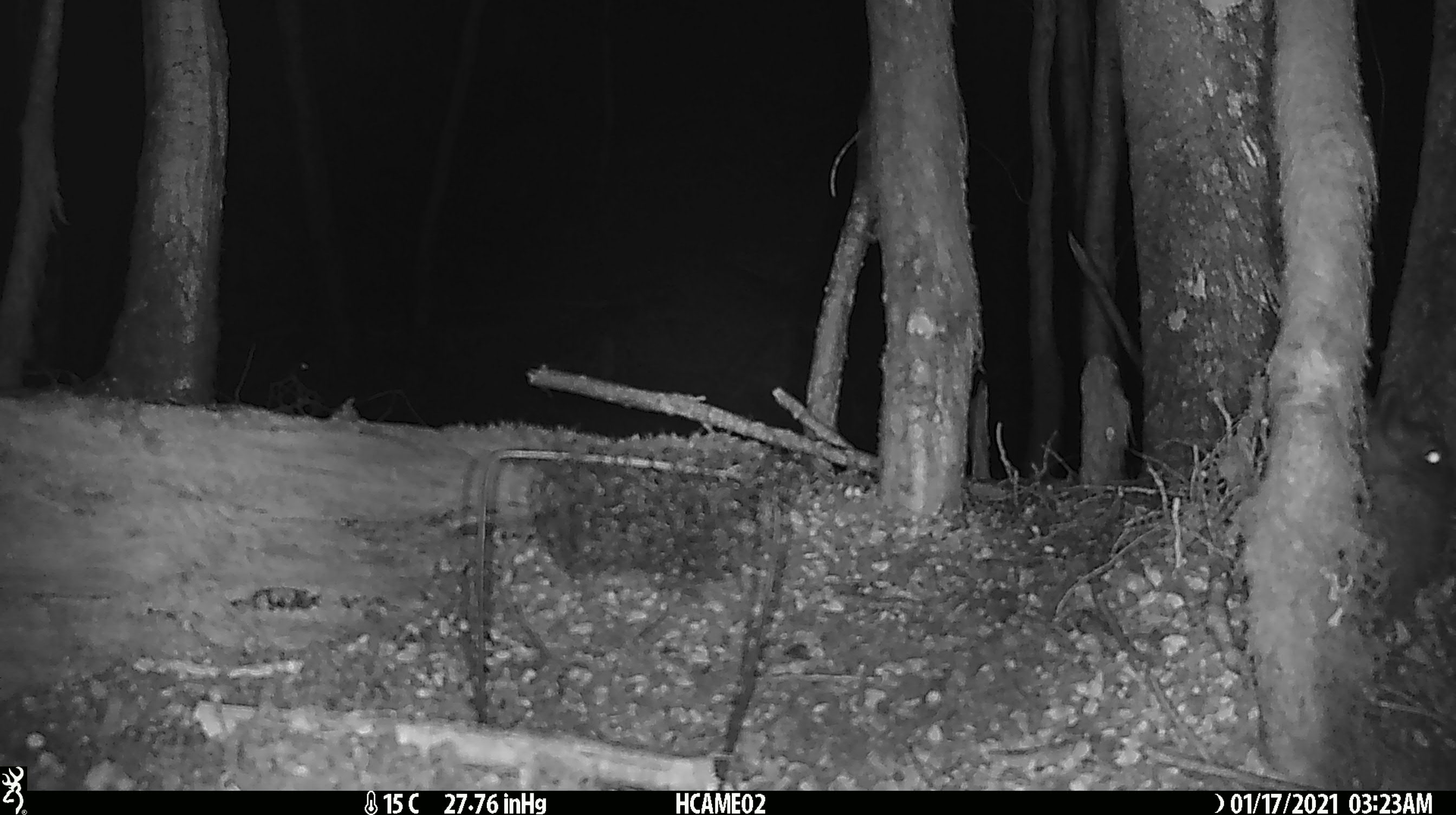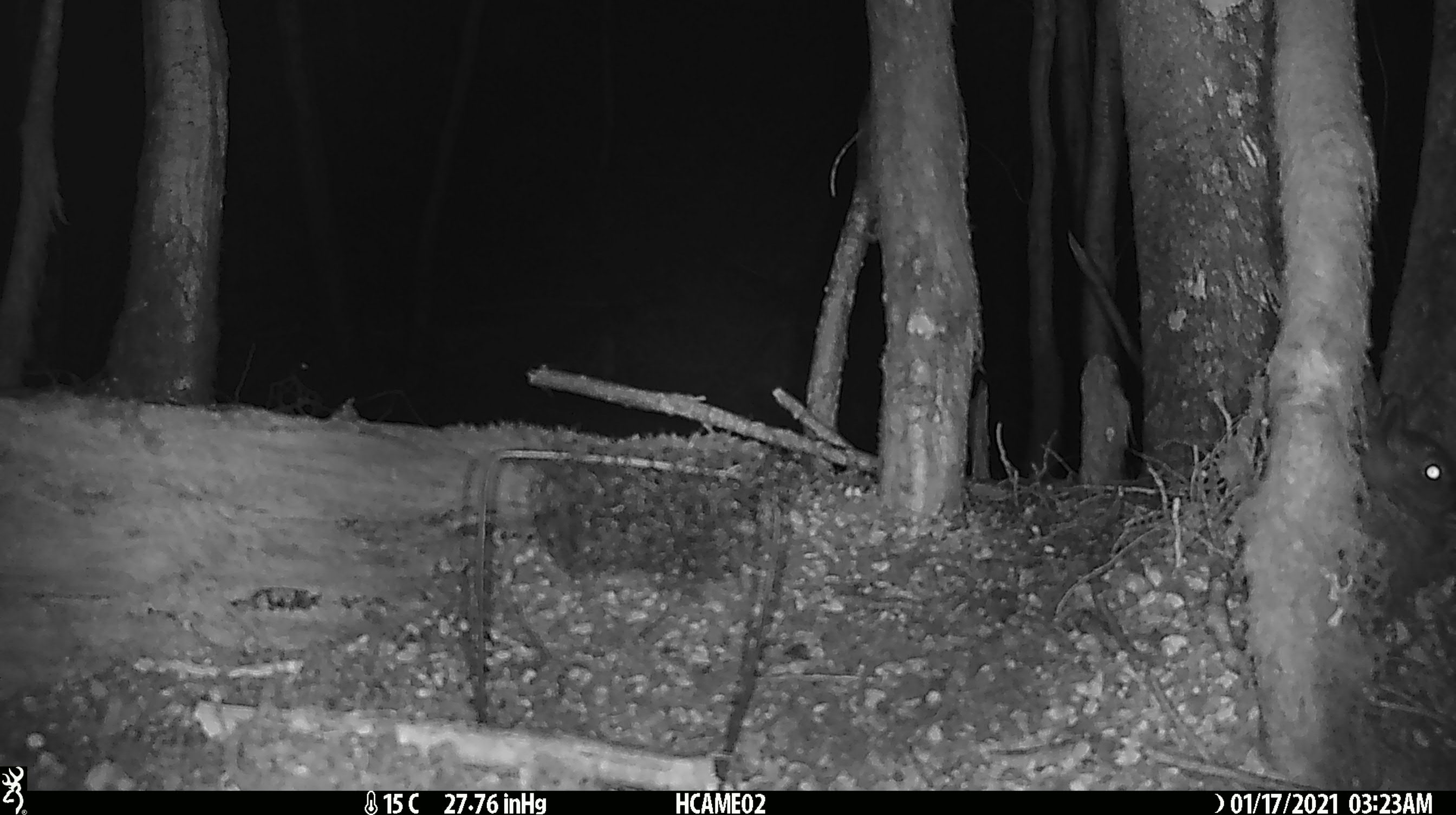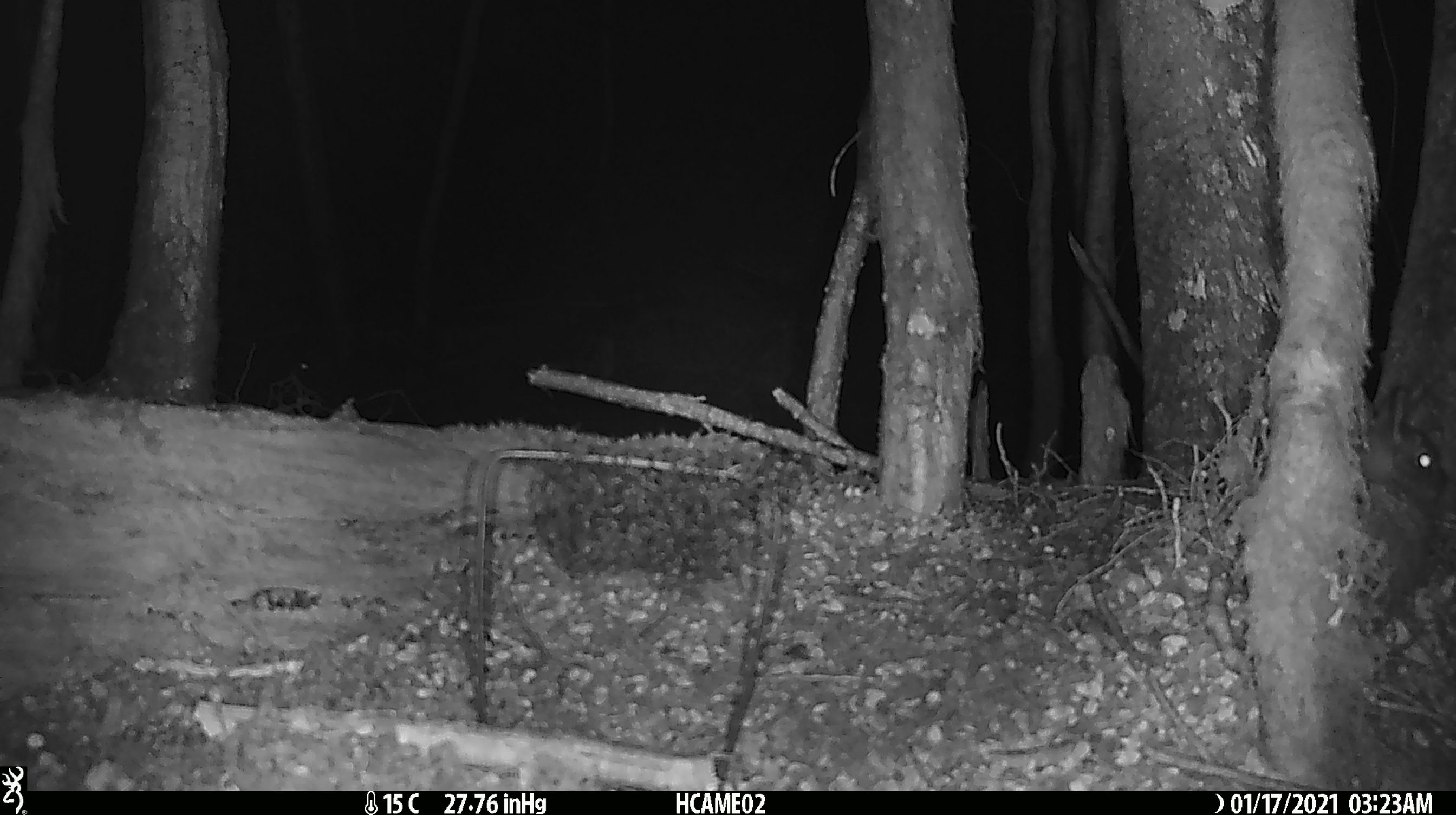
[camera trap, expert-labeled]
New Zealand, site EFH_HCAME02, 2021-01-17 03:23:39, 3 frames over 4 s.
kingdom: Animalia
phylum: Chordata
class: Mammalia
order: Lagomorpha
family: Leporidae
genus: Oryctolagus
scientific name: Oryctolagus cuniculus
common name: european rabbit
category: rabbit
Rabbit (european rabbit) (Oryctolagus cuniculus).